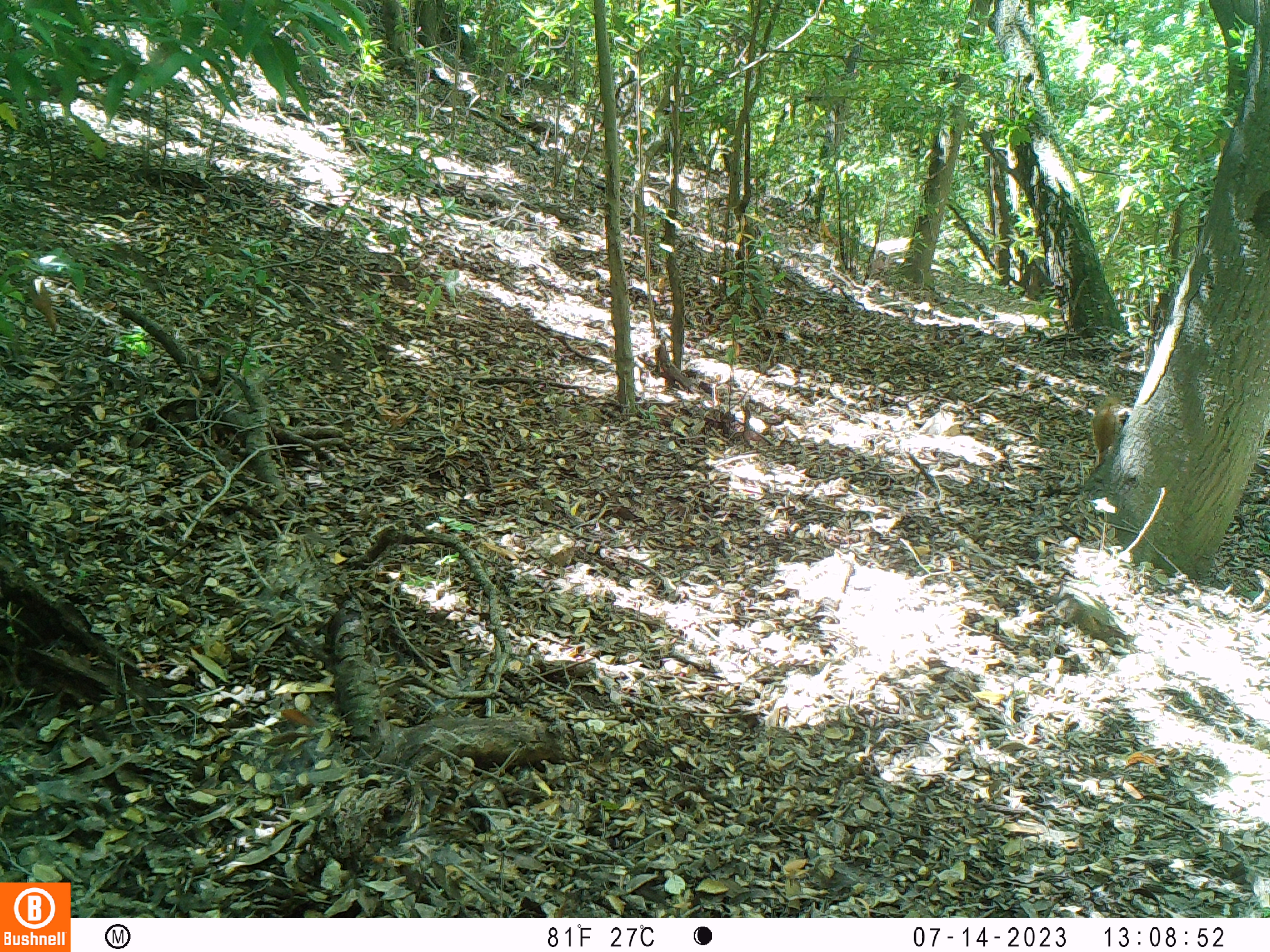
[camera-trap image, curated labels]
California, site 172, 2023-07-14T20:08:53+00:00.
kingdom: Animalia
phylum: Chordata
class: Mammalia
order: Rodentia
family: Sciuridae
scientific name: Sciuridae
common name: squirrel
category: unknown squirrel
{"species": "unknown squirrel (squirrel) (Sciuridae)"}